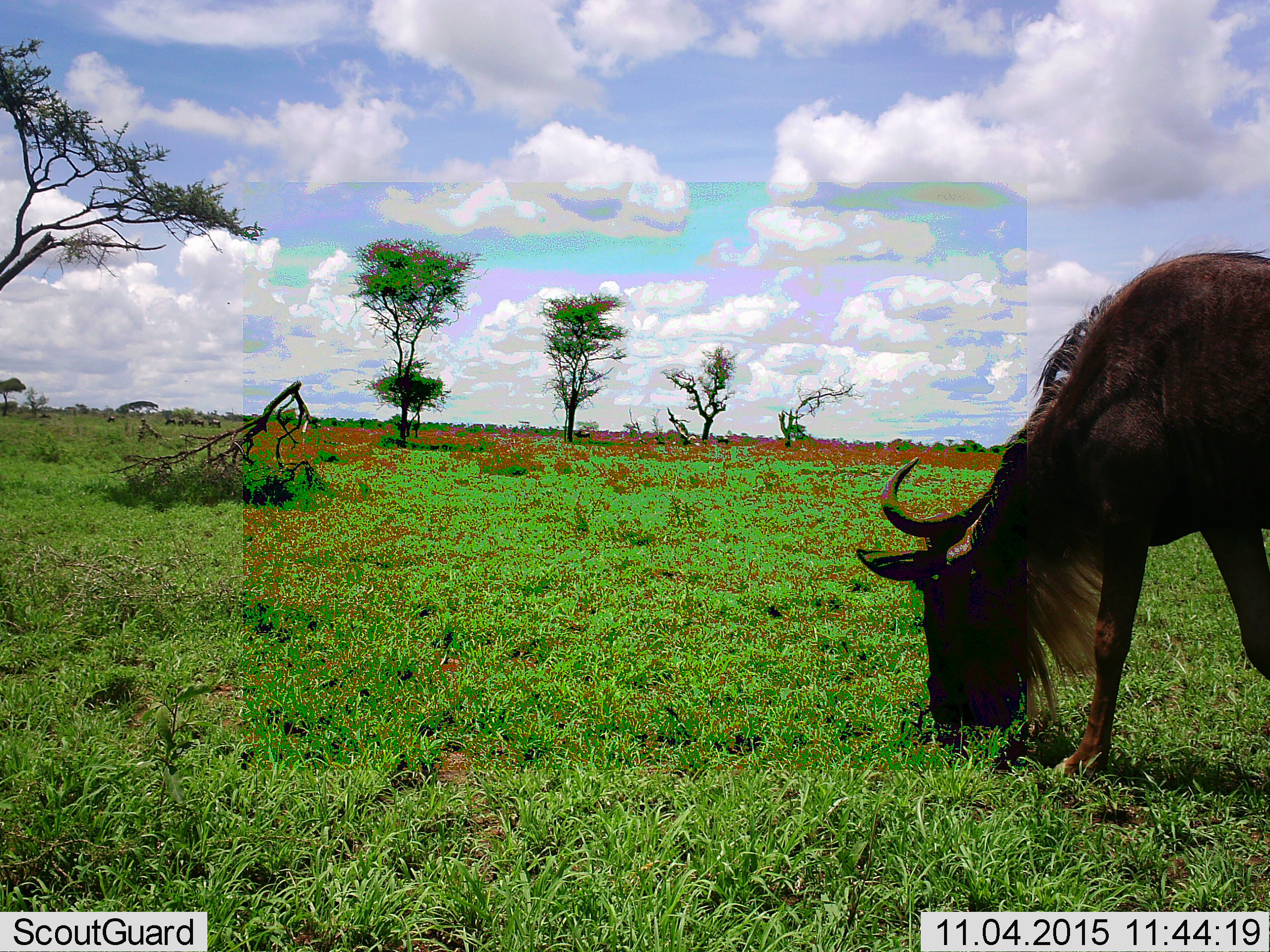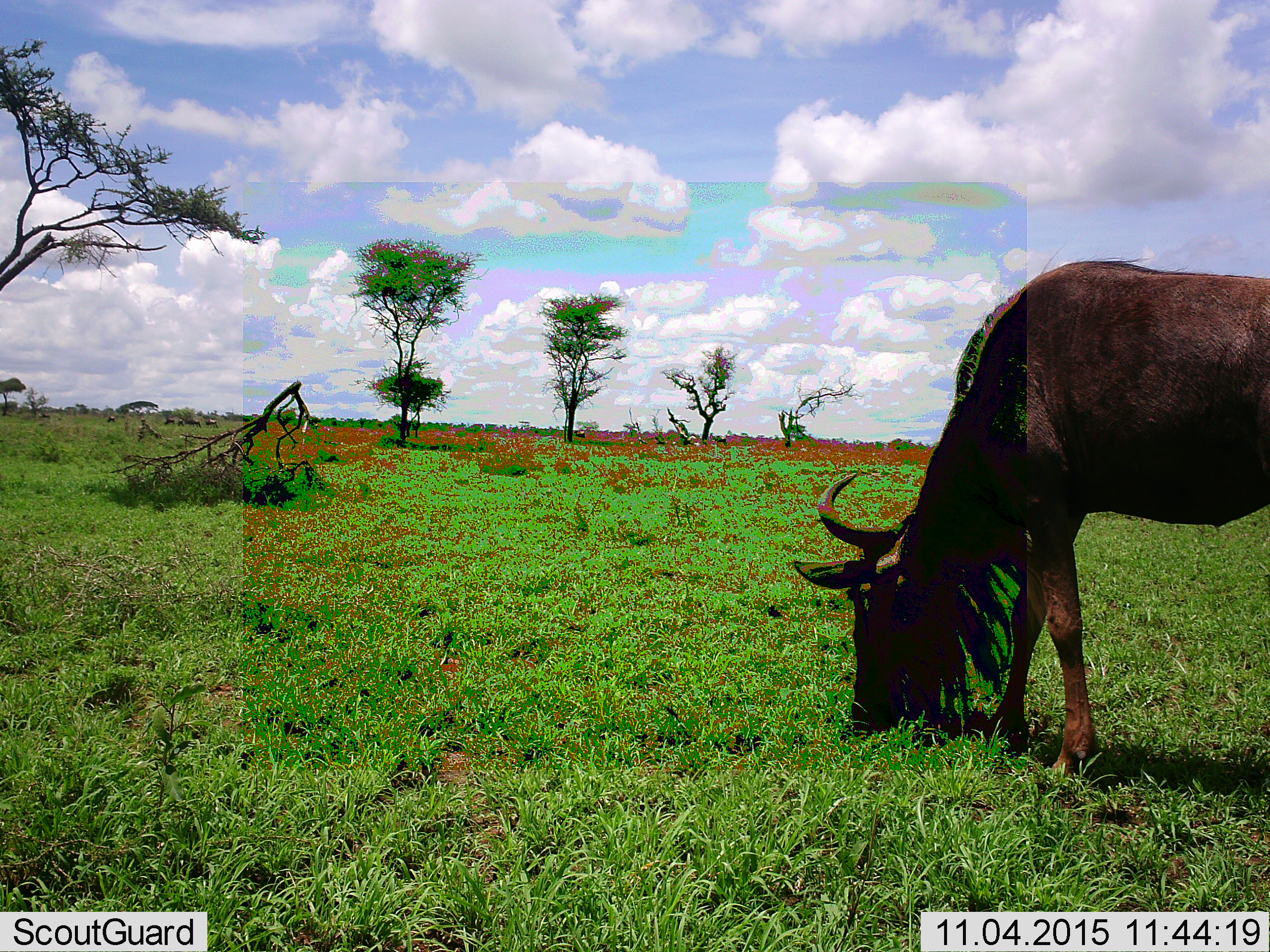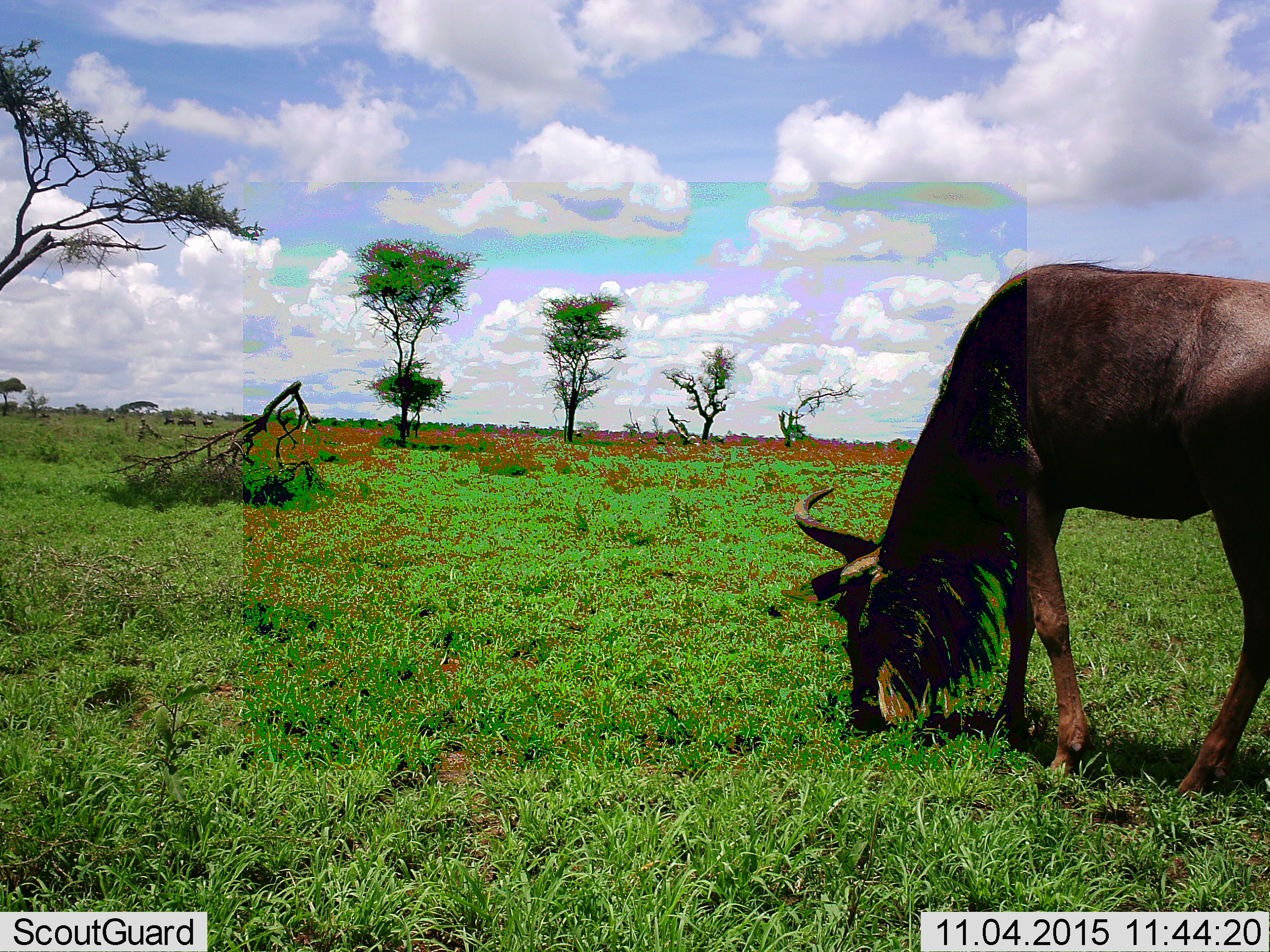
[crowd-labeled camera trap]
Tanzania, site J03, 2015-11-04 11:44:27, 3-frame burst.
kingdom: Animalia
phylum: Chordata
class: Mammalia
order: Artiodactyla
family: Bovidae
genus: Connochaetes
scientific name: Connochaetes taurinus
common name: blue wildebeest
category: wildebeest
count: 1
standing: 56%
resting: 0%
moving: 44%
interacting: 0%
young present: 0%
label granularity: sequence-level